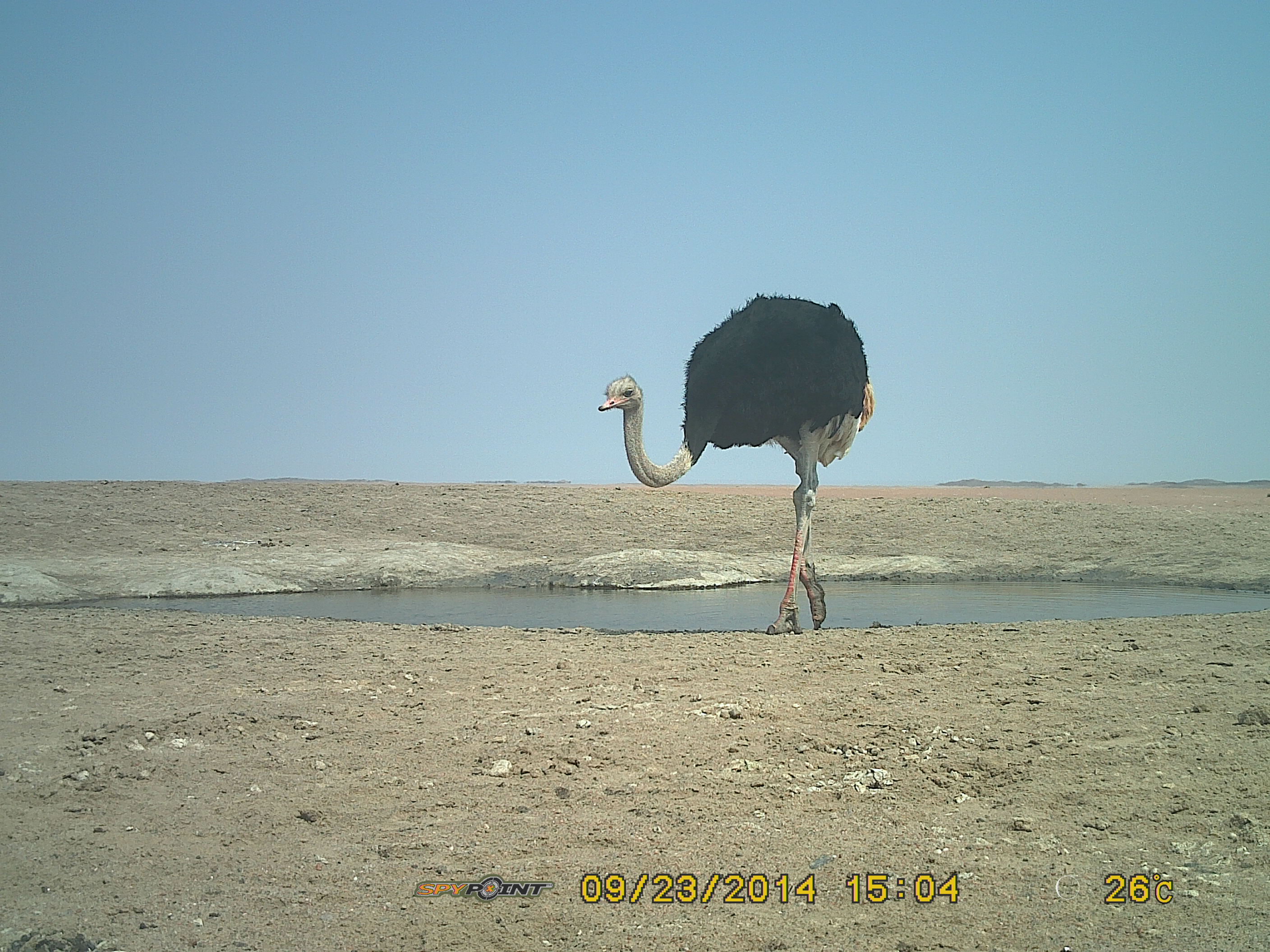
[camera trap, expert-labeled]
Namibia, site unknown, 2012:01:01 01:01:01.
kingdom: Animalia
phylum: Chordata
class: Aves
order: Struthioniformes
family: Struthionidae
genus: Struthio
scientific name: Struthio camelus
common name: common ostrich